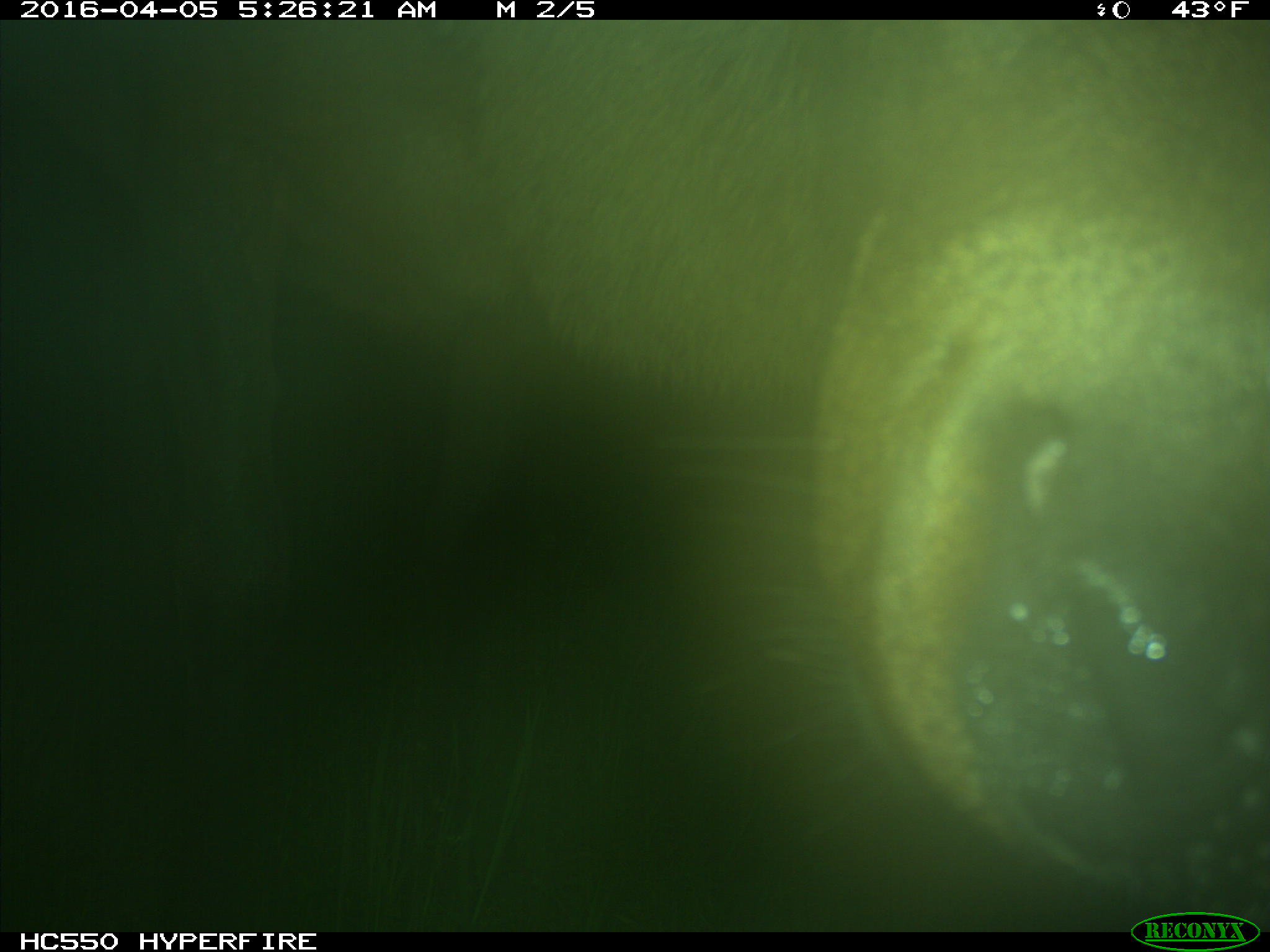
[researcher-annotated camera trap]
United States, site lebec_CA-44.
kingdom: Animalia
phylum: Chordata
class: Mammalia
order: Artiodactyla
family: Cervidae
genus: Cervus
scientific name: Cervus canadensis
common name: elk